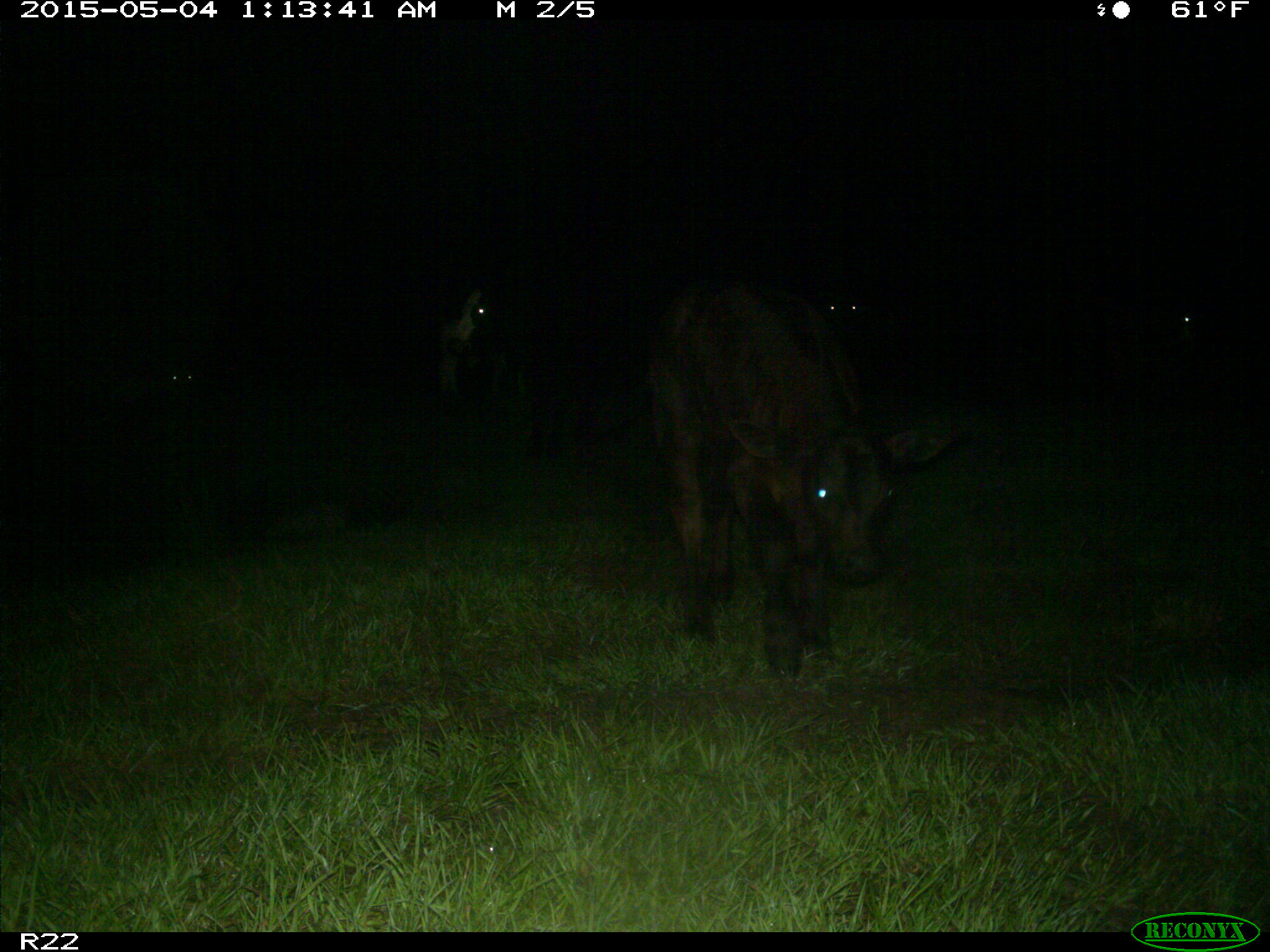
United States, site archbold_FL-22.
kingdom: Animalia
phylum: Chordata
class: Mammalia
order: Artiodactyla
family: Bovidae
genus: Bos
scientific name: Bos taurus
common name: domestic cow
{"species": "Bos taurus (domestic cow)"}